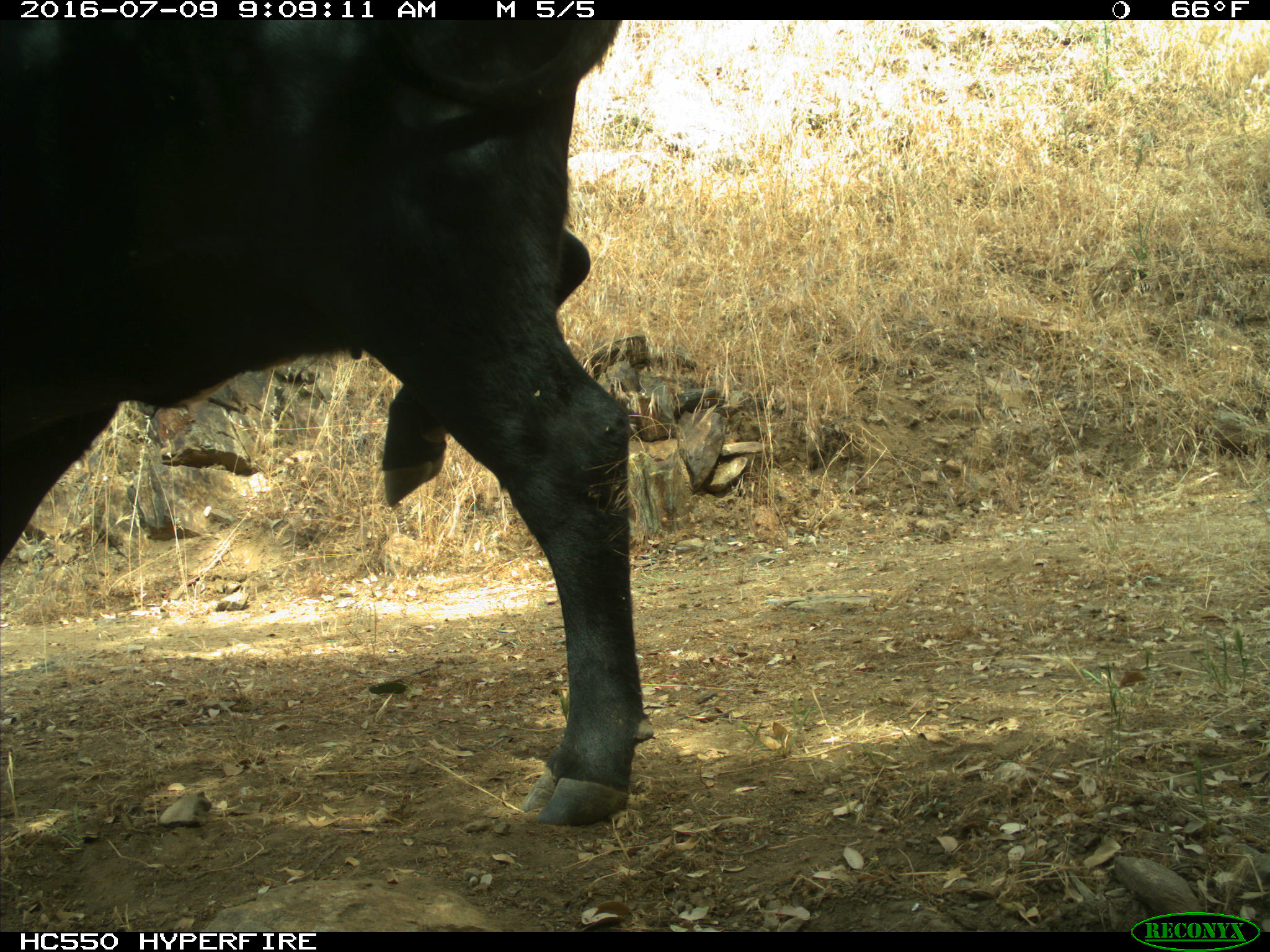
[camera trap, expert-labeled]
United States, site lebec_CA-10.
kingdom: Animalia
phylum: Chordata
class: Mammalia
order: Artiodactyla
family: Bovidae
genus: Bos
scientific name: Bos taurus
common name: domestic cow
Bos taurus (domestic cow).